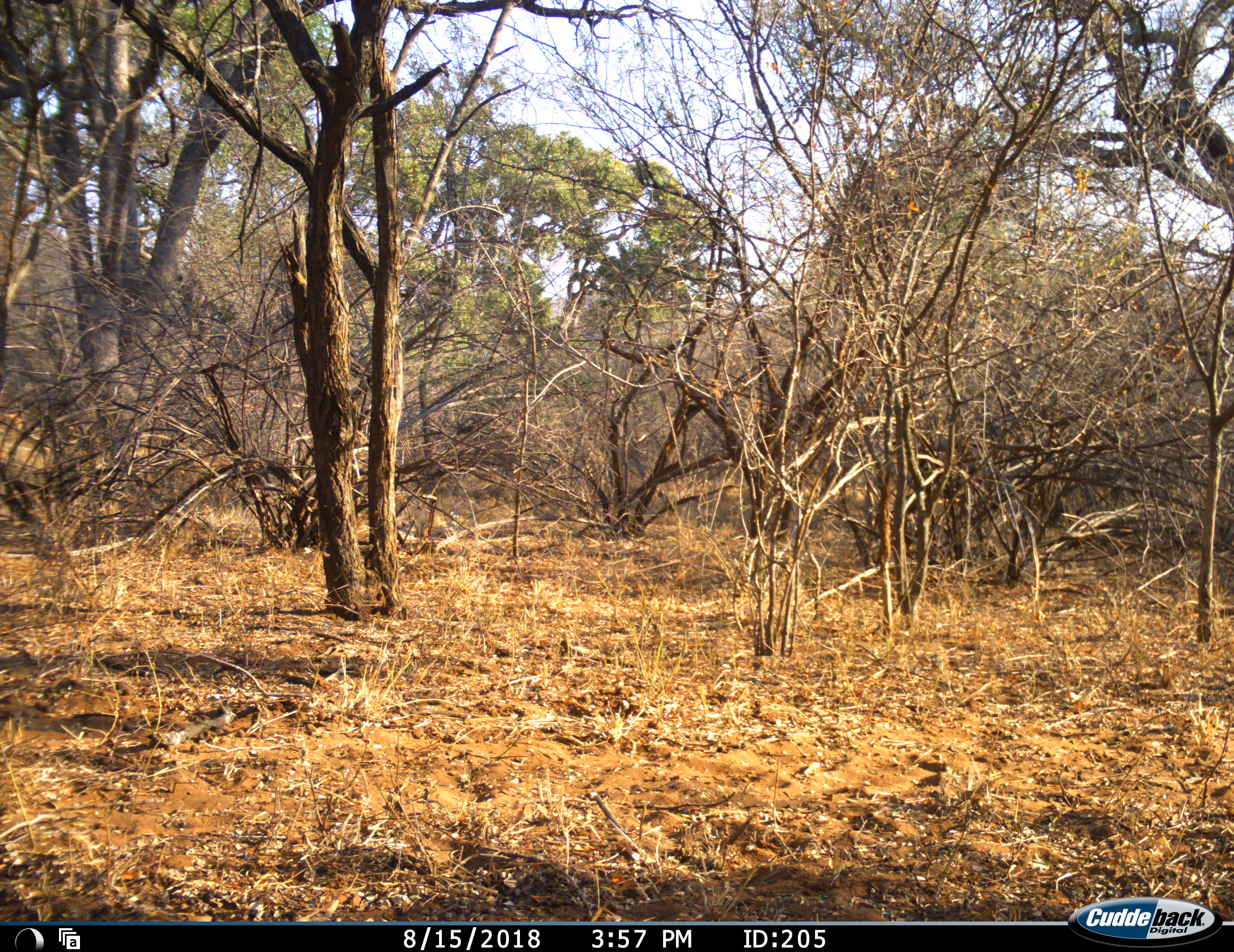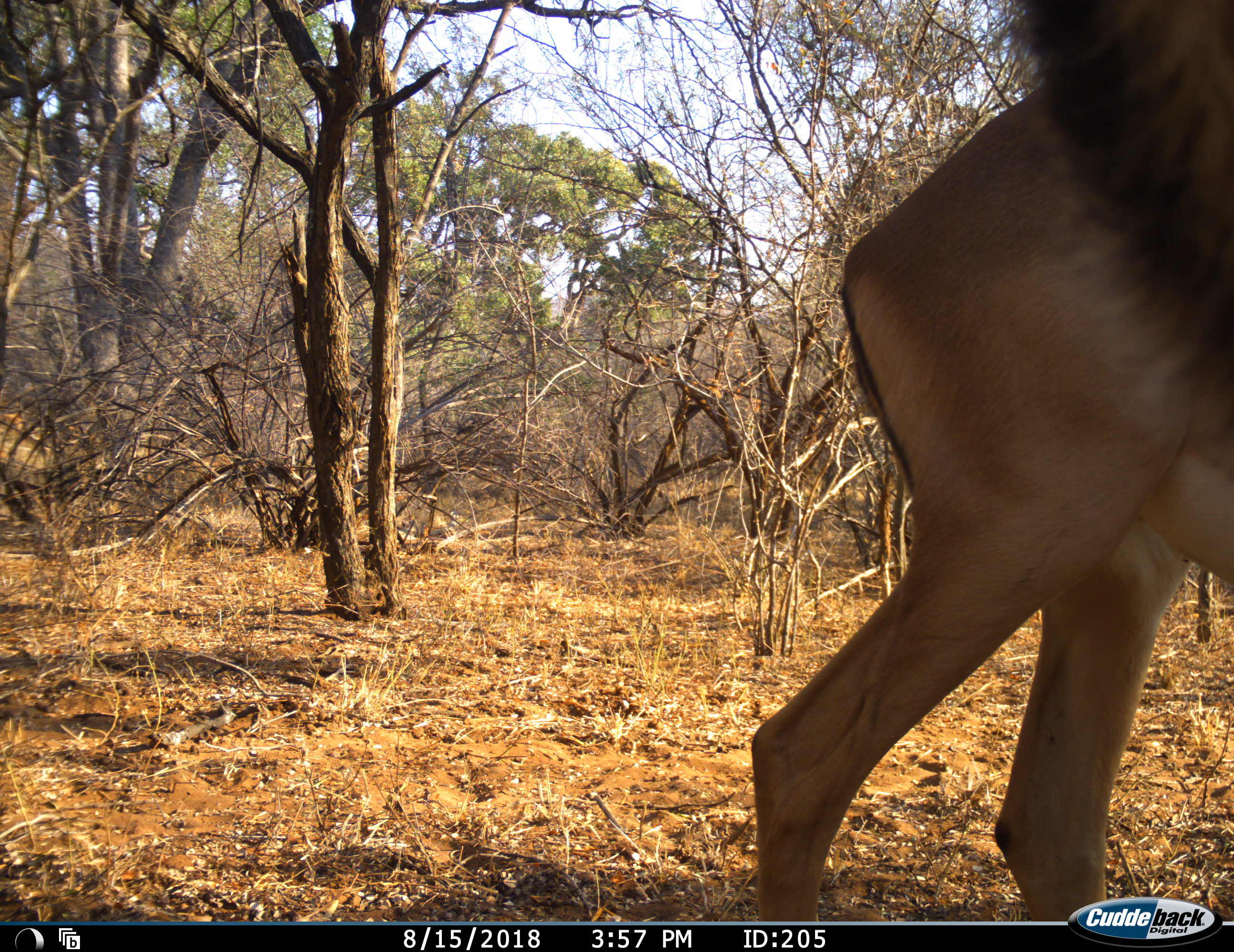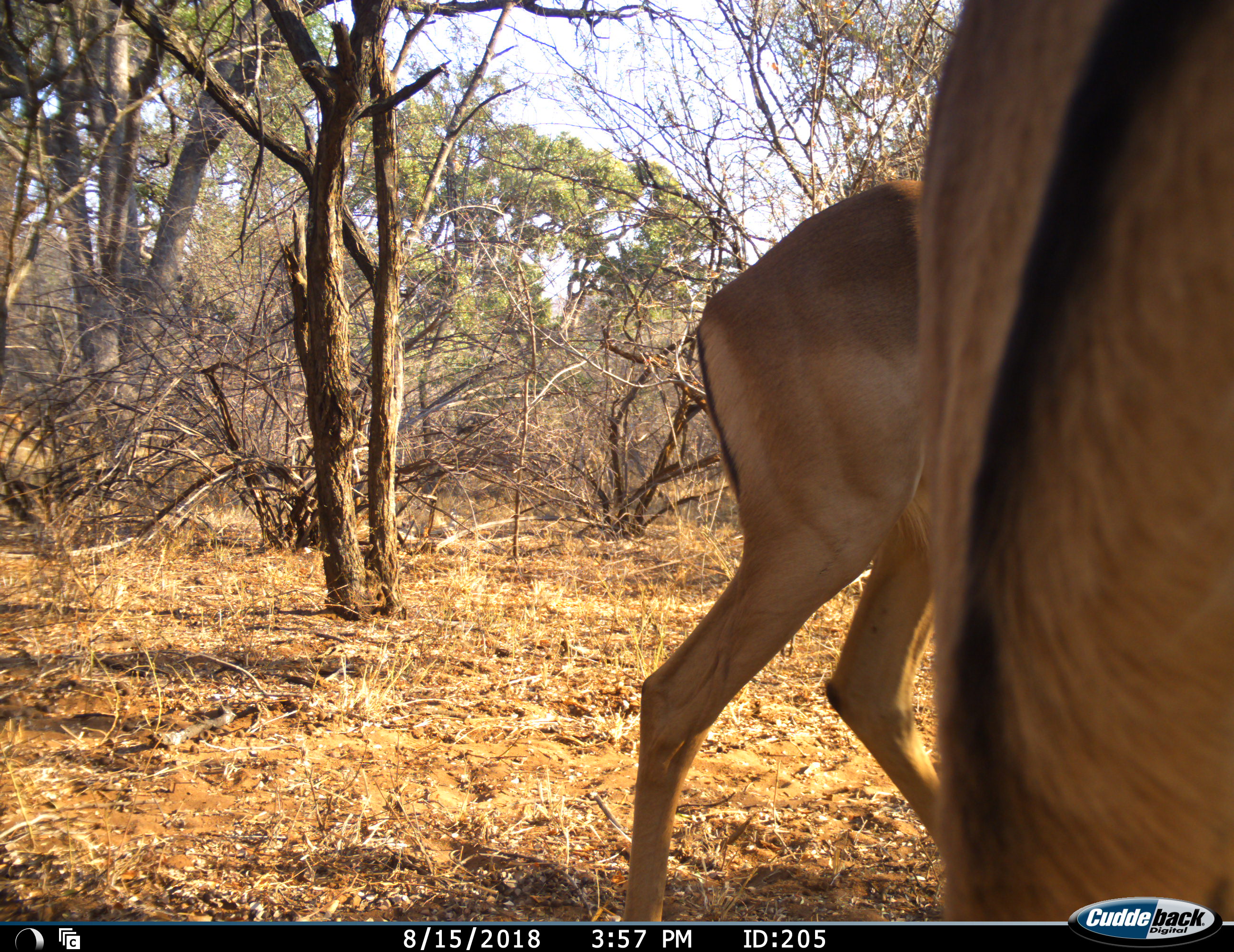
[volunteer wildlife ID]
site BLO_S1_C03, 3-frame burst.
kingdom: Animalia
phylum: Chordata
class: Mammalia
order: Artiodactyla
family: Bovidae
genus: Aepyceros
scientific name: Aepyceros melampus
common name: impala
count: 2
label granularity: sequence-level